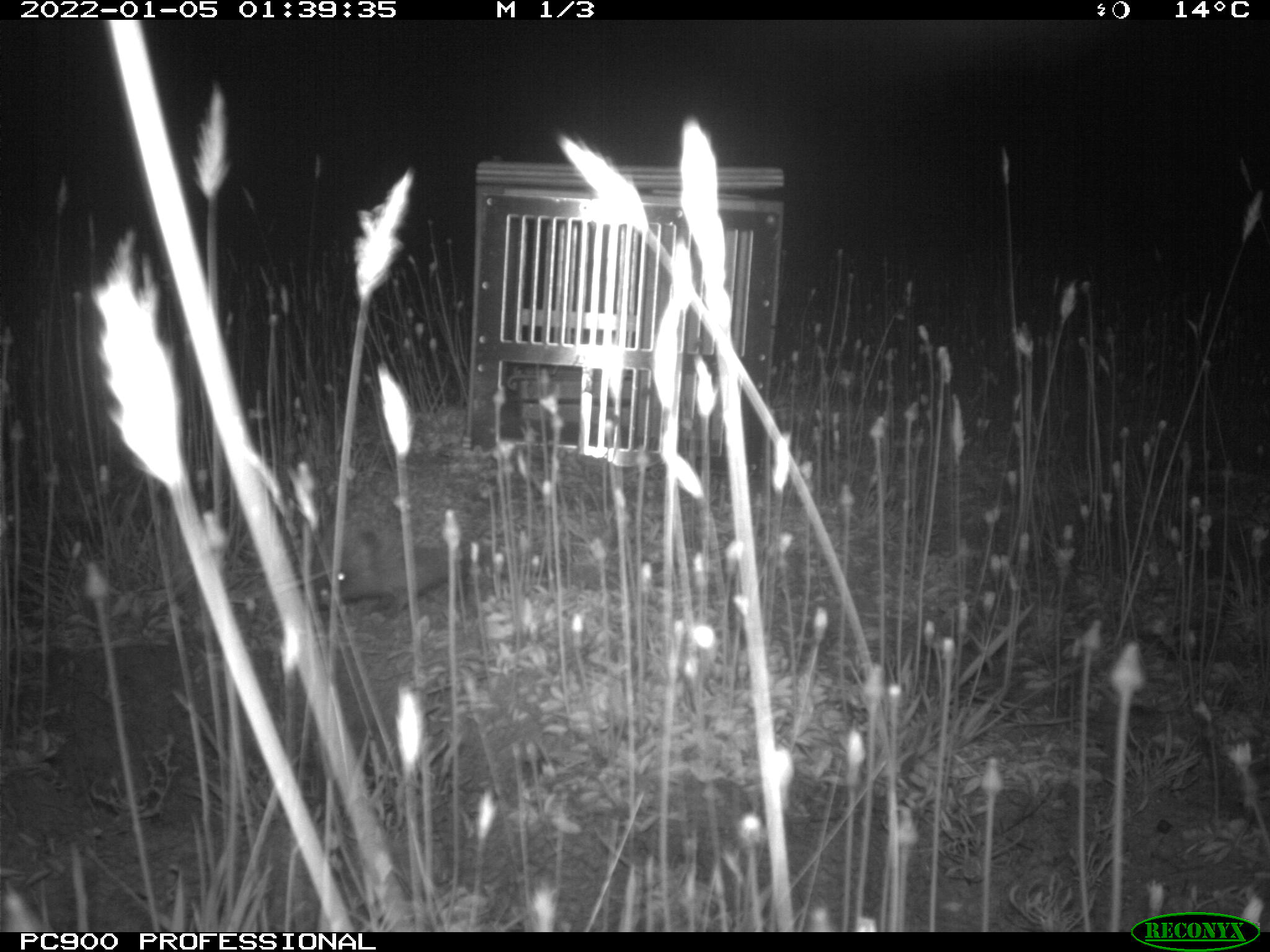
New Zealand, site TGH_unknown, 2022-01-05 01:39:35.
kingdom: Animalia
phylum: Chordata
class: Mammalia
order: Eulipotyphla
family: Erinaceidae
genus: Erinaceus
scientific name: Erinaceus europaeus europaeus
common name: european hedgehog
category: hedgehog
Hedgehog (european hedgehog) (Erinaceus europaeus europaeus).